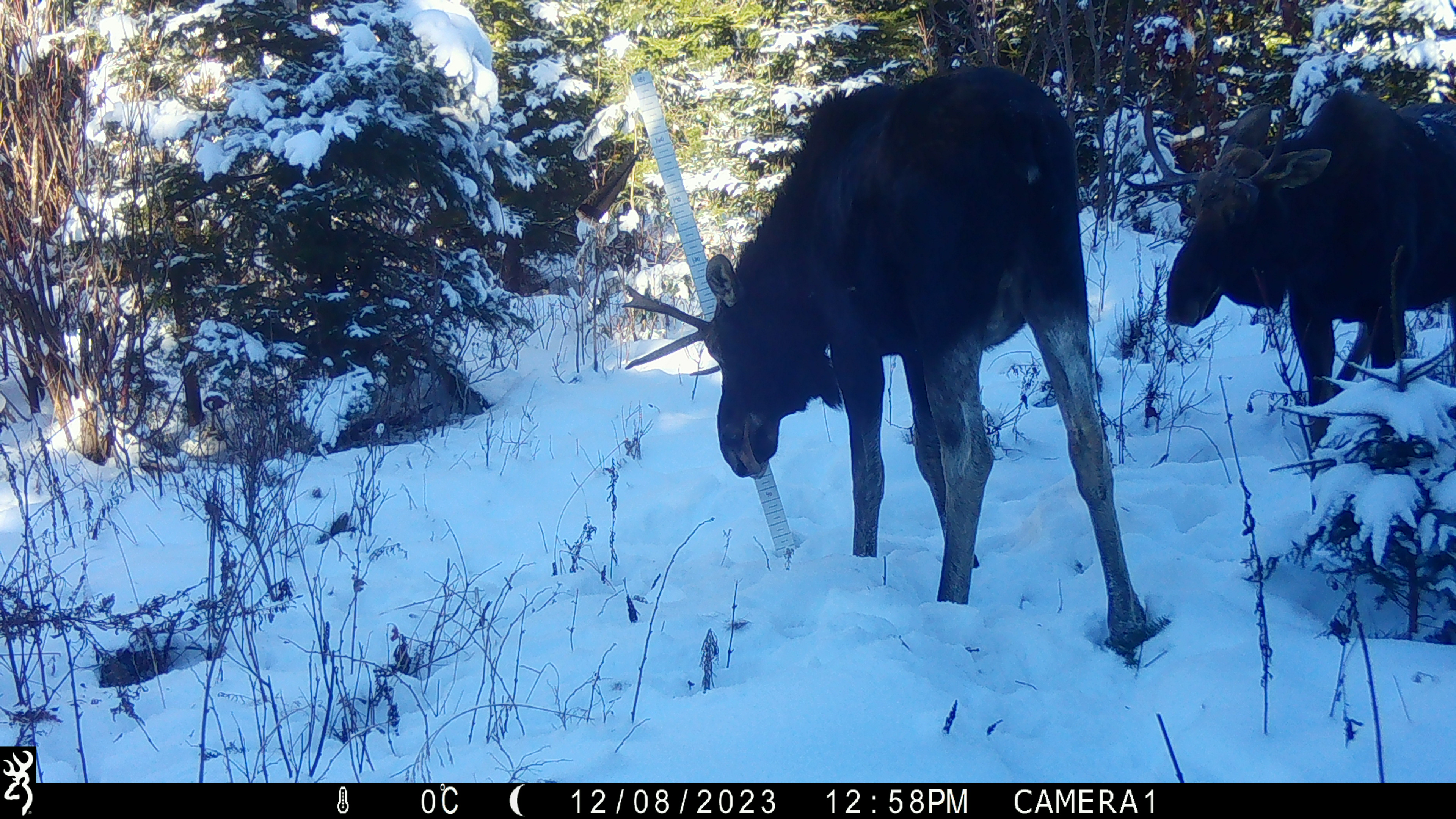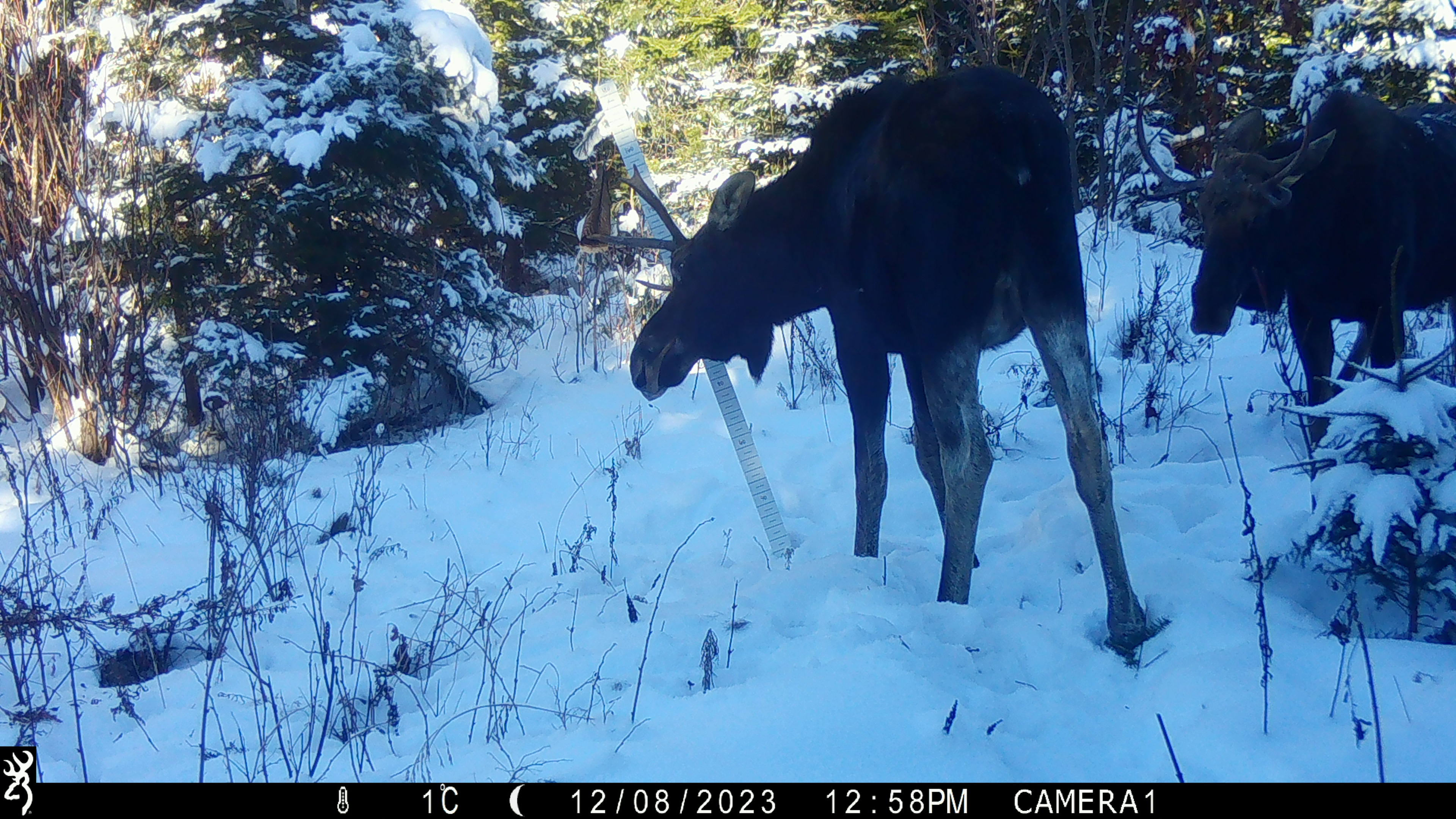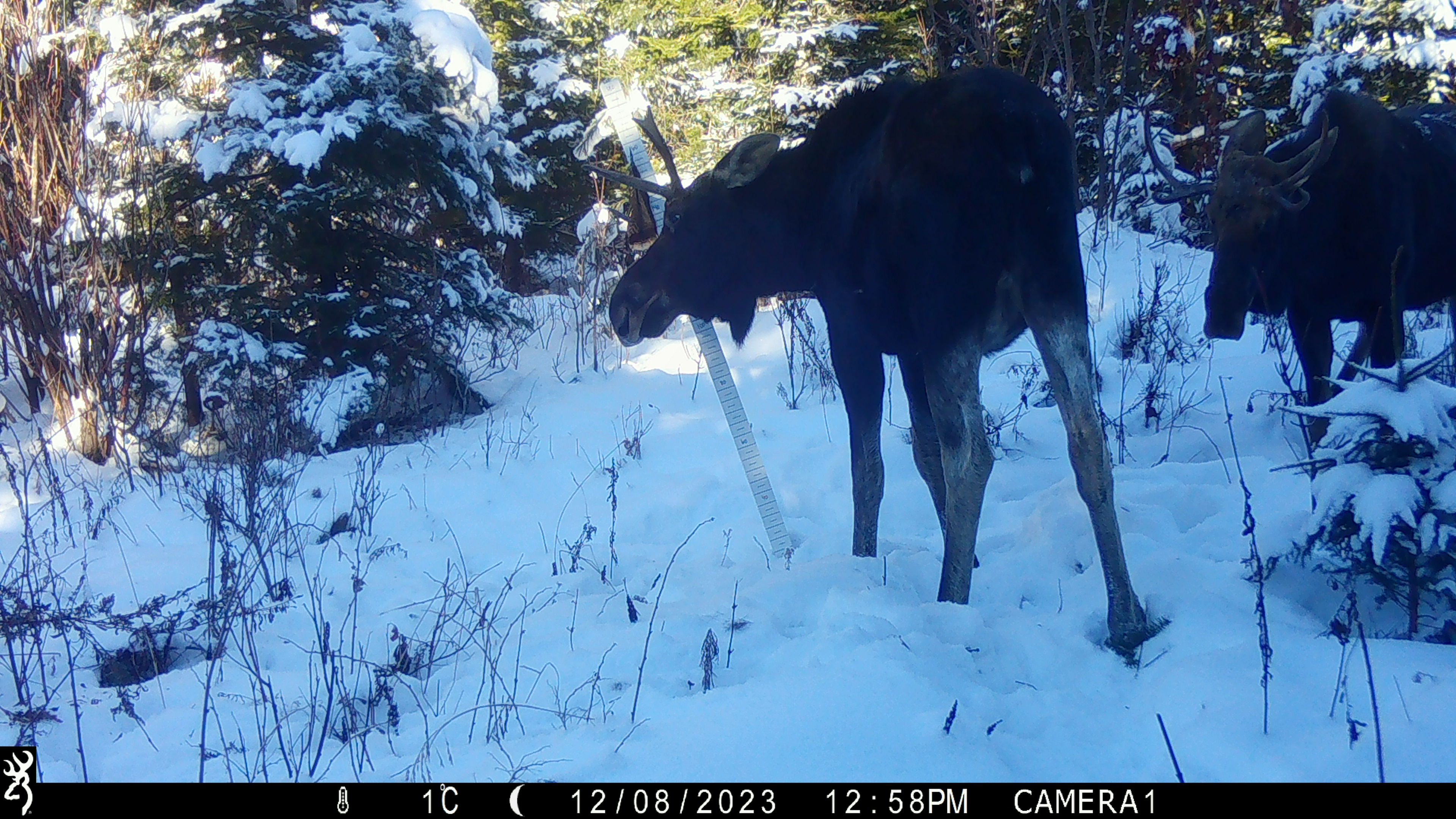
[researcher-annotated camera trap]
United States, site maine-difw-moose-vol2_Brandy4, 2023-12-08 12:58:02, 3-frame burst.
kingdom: Animalia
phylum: Chordata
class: Mammalia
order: Artiodactyla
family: Cervidae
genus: Alces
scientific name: Alces alces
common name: moose